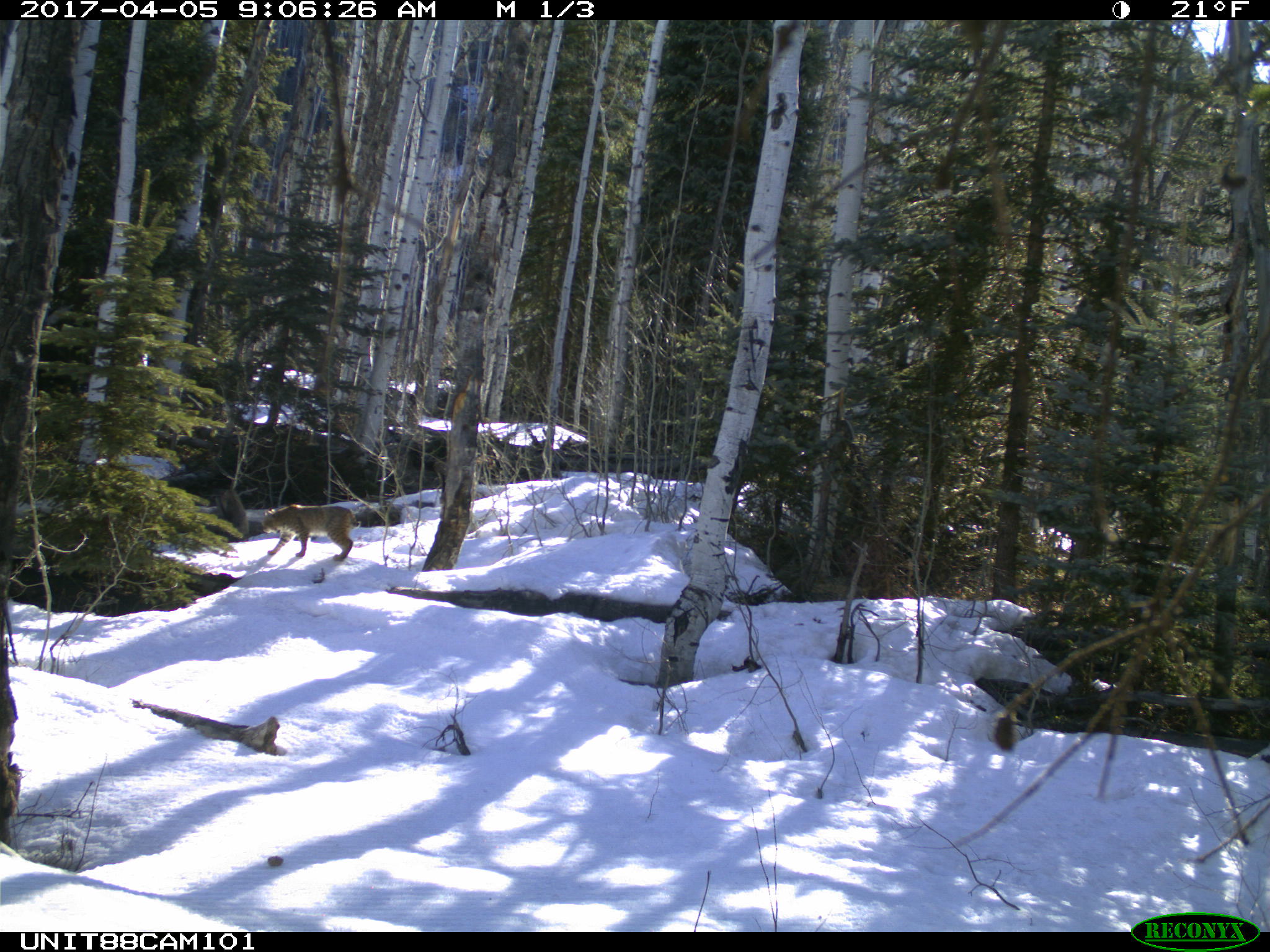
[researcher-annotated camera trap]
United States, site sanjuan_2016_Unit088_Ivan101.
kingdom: Animalia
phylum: Chordata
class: Mammalia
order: Carnivora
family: Felidae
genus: Lynx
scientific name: Lynx rufus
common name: bobcat